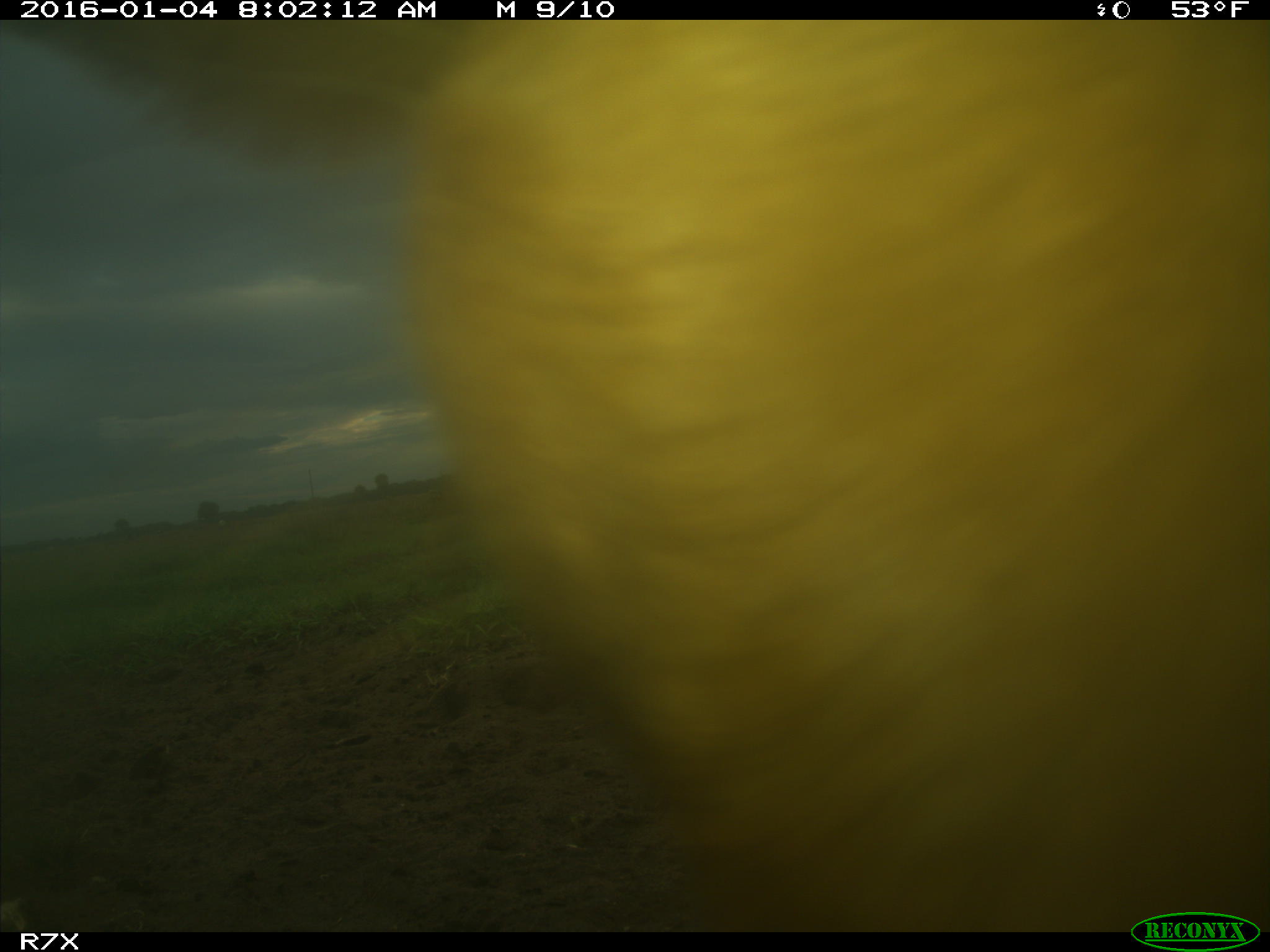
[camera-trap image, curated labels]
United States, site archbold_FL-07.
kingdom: Animalia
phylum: Chordata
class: Mammalia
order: Artiodactyla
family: Bovidae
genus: Bos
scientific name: Bos taurus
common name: domestic cow